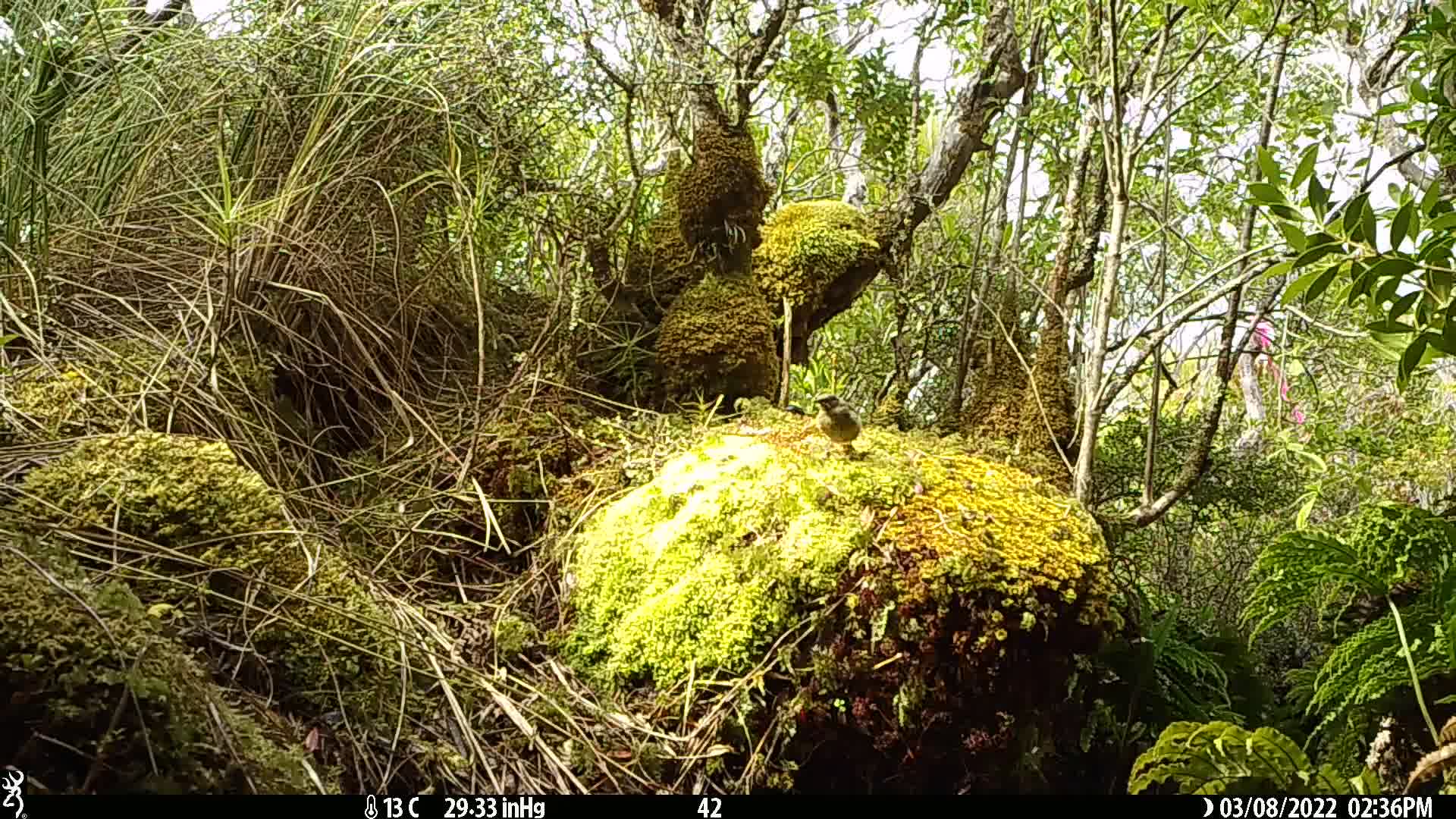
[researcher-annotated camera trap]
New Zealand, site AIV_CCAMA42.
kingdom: Animalia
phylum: Chordata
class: Aves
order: Passeriformes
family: Meliphagidae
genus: Anthornis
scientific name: Anthornis melanura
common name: new zealand bellbird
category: bellbird